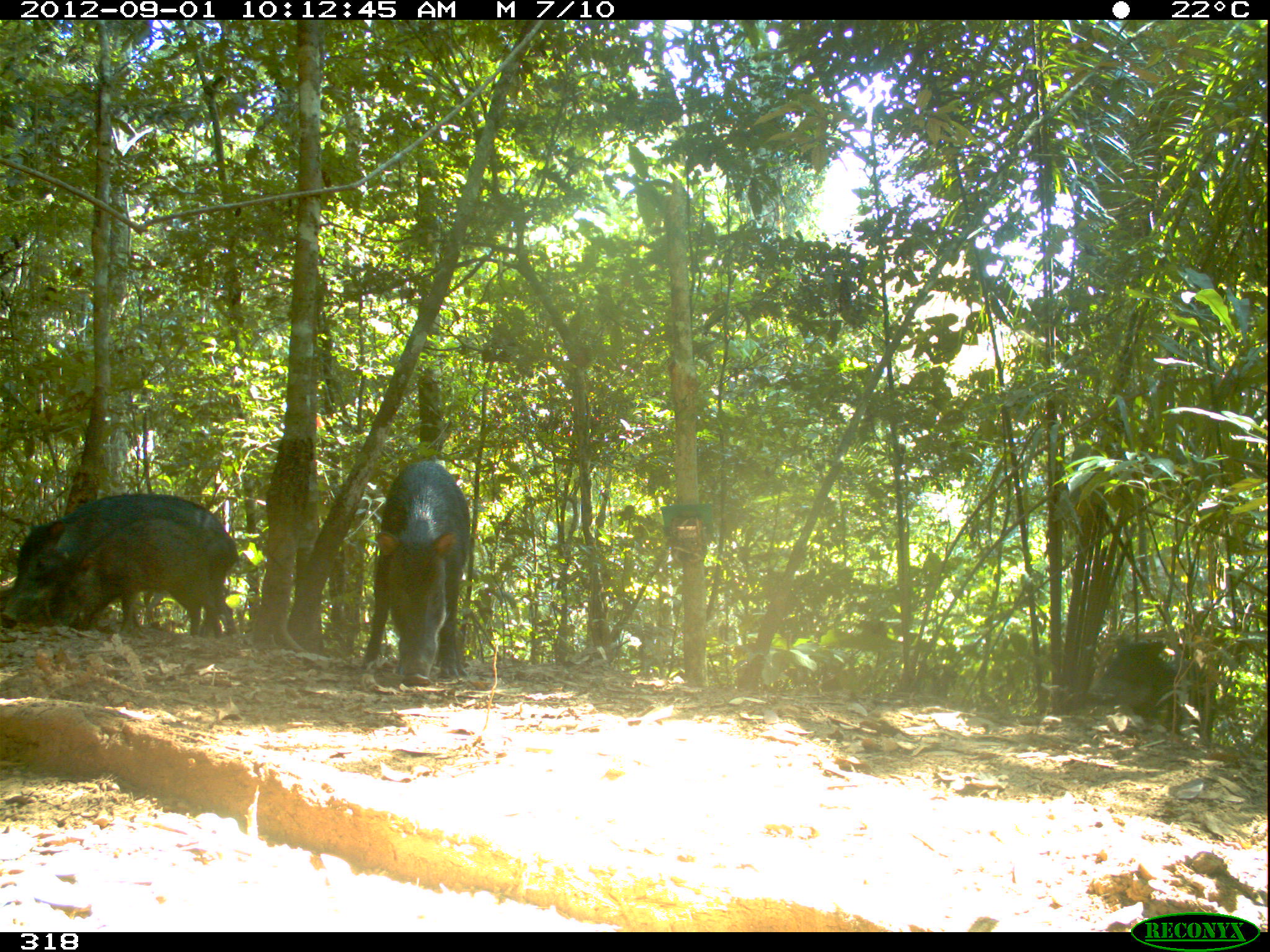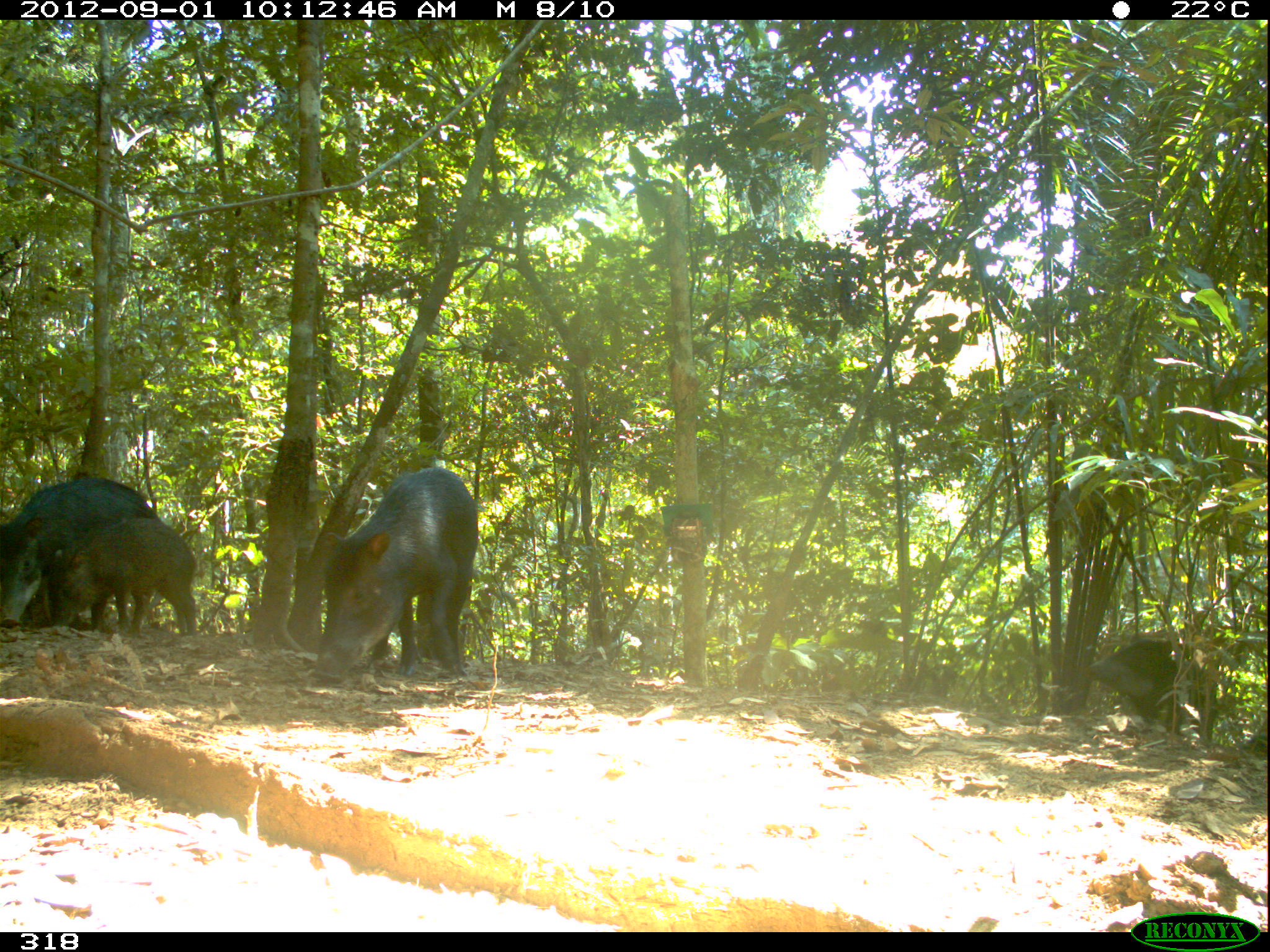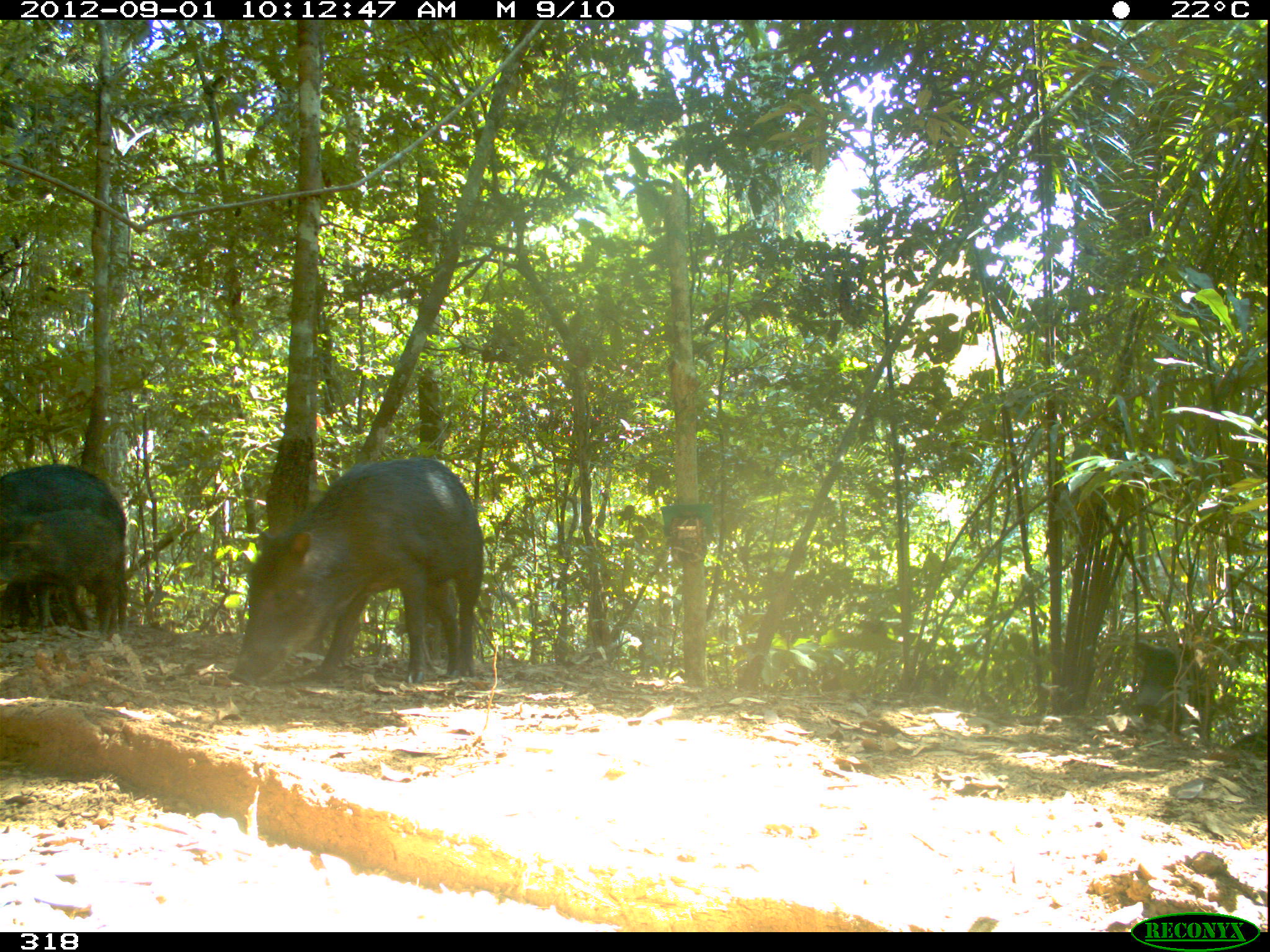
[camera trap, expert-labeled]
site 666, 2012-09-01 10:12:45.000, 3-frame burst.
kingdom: Animalia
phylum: Chordata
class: Mammalia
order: Artiodactyla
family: Tayassuidae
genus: Tayassu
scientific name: Tayassu pecari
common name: white-lipped peccary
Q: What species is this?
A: Tayassu pecari (white-lipped peccary).